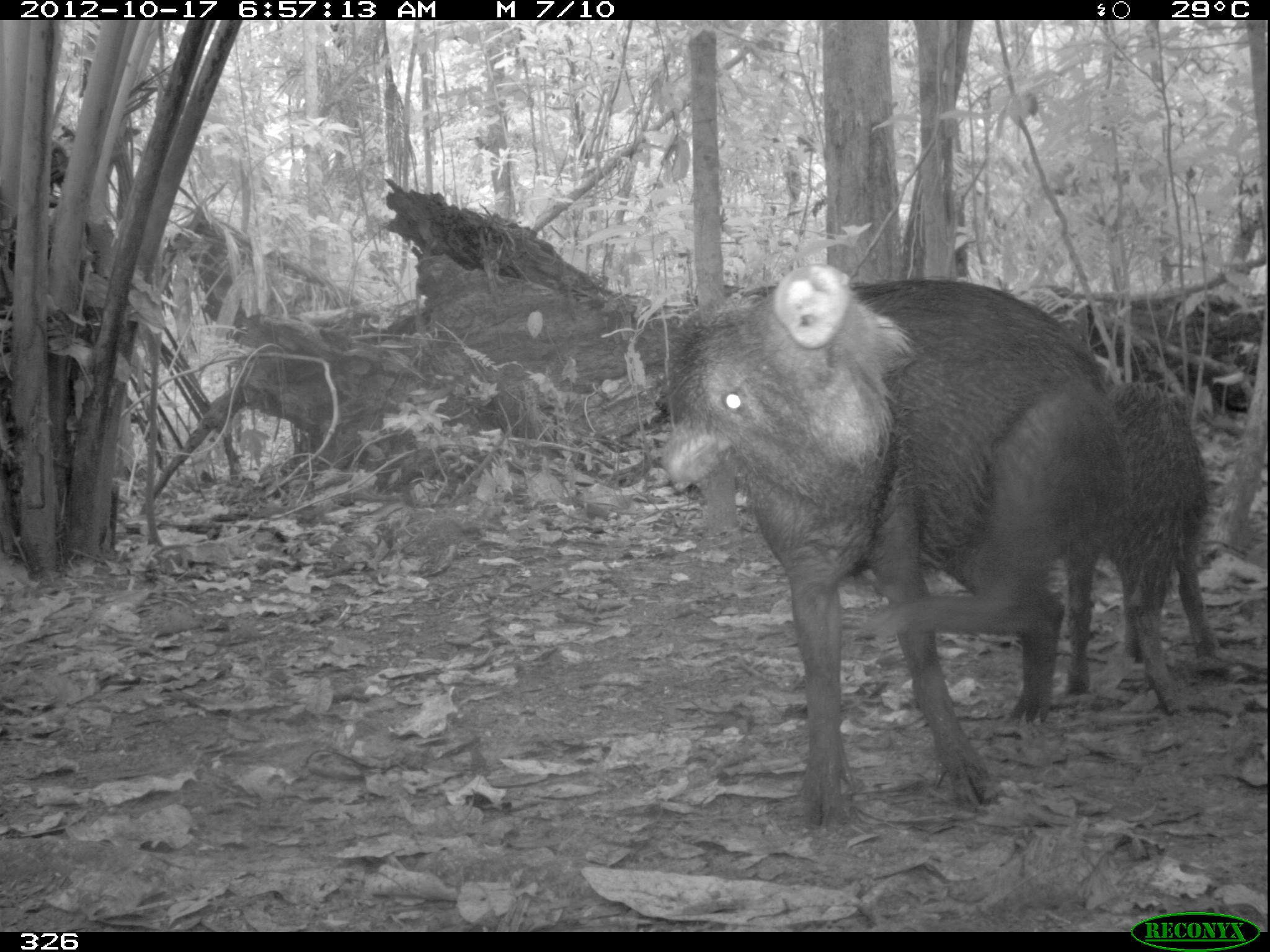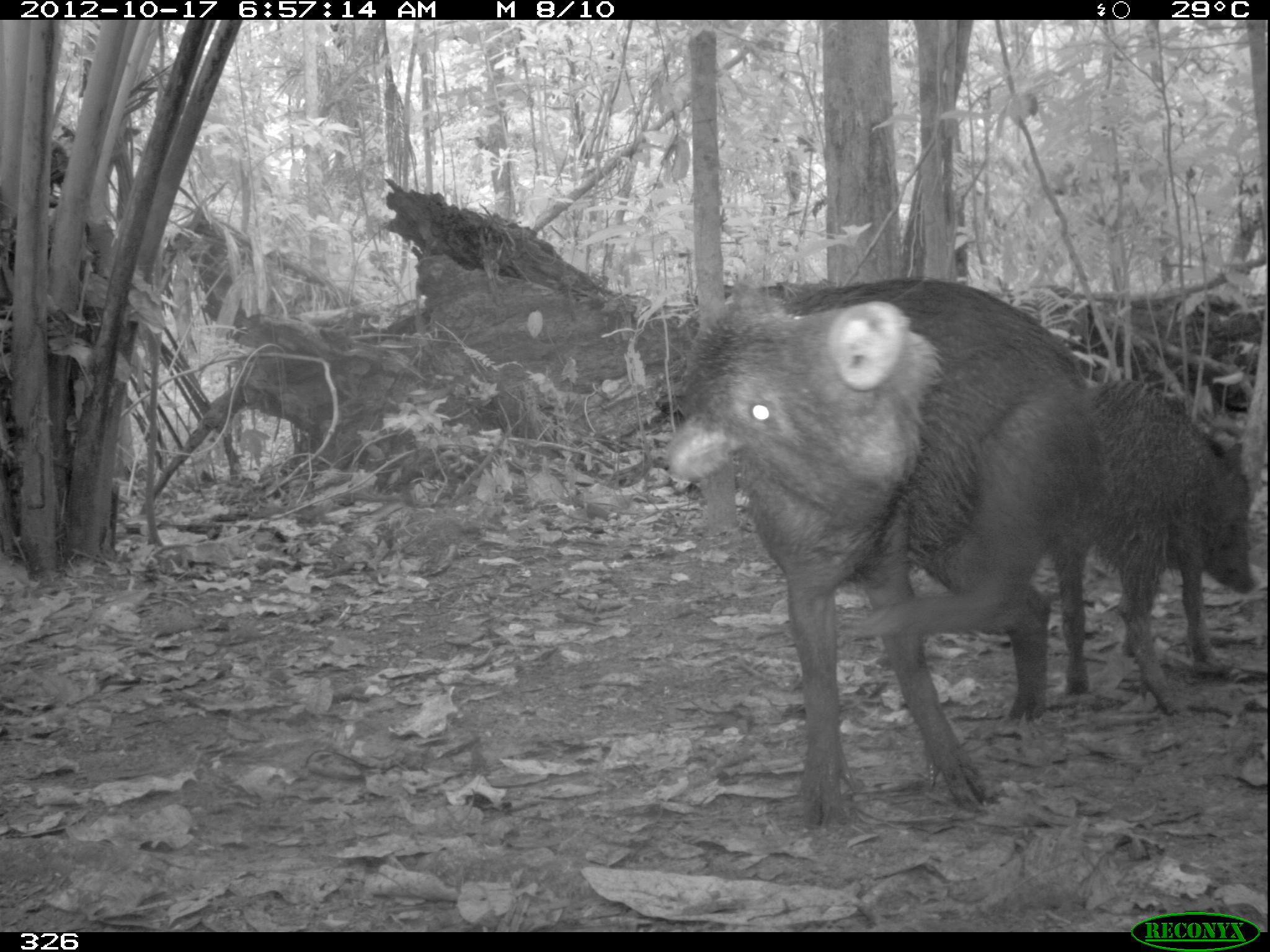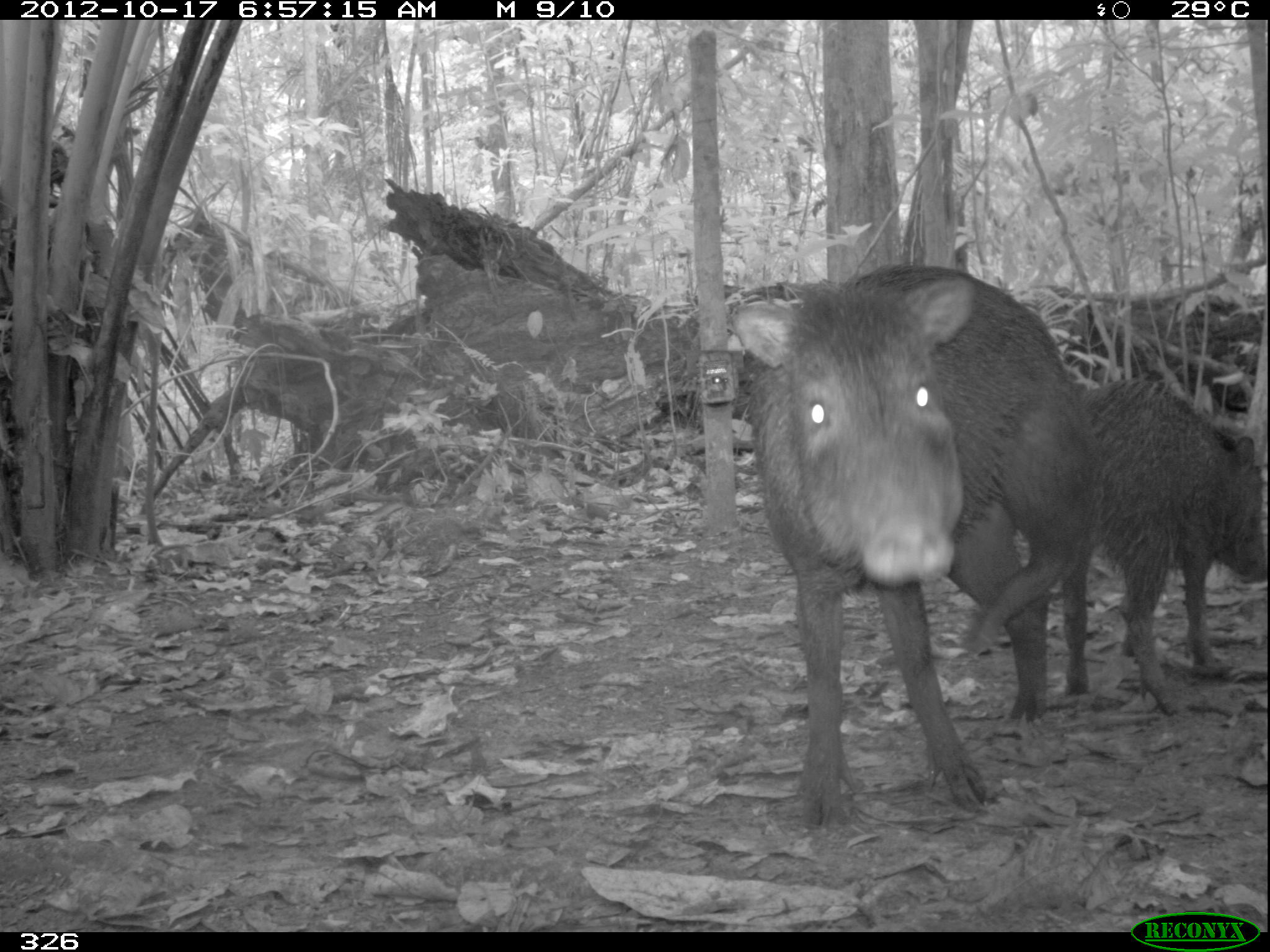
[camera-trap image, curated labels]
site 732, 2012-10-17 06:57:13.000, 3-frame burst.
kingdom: Animalia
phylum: Chordata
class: Mammalia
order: Artiodactyla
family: Tayassuidae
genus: Tayassu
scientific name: Tayassu pecari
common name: white-lipped peccary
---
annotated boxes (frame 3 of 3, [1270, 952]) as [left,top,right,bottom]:
tayassu pecari: [723,264,1100,825]; [1061,377,1264,715]